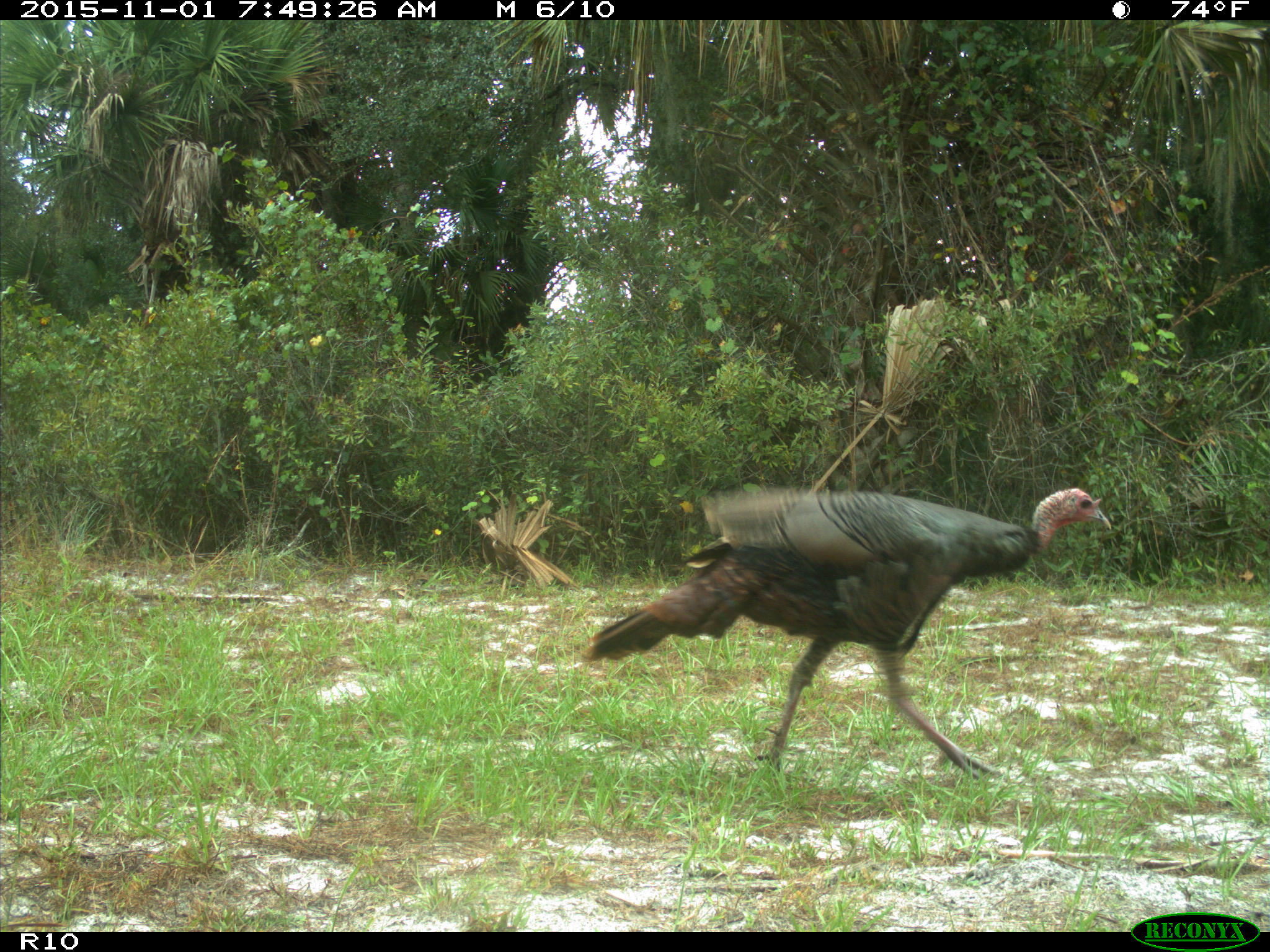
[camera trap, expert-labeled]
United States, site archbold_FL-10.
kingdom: Animalia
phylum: Chordata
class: Aves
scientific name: Aves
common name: birds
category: unidentified bird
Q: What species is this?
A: Unidentified bird (birds) (Aves).